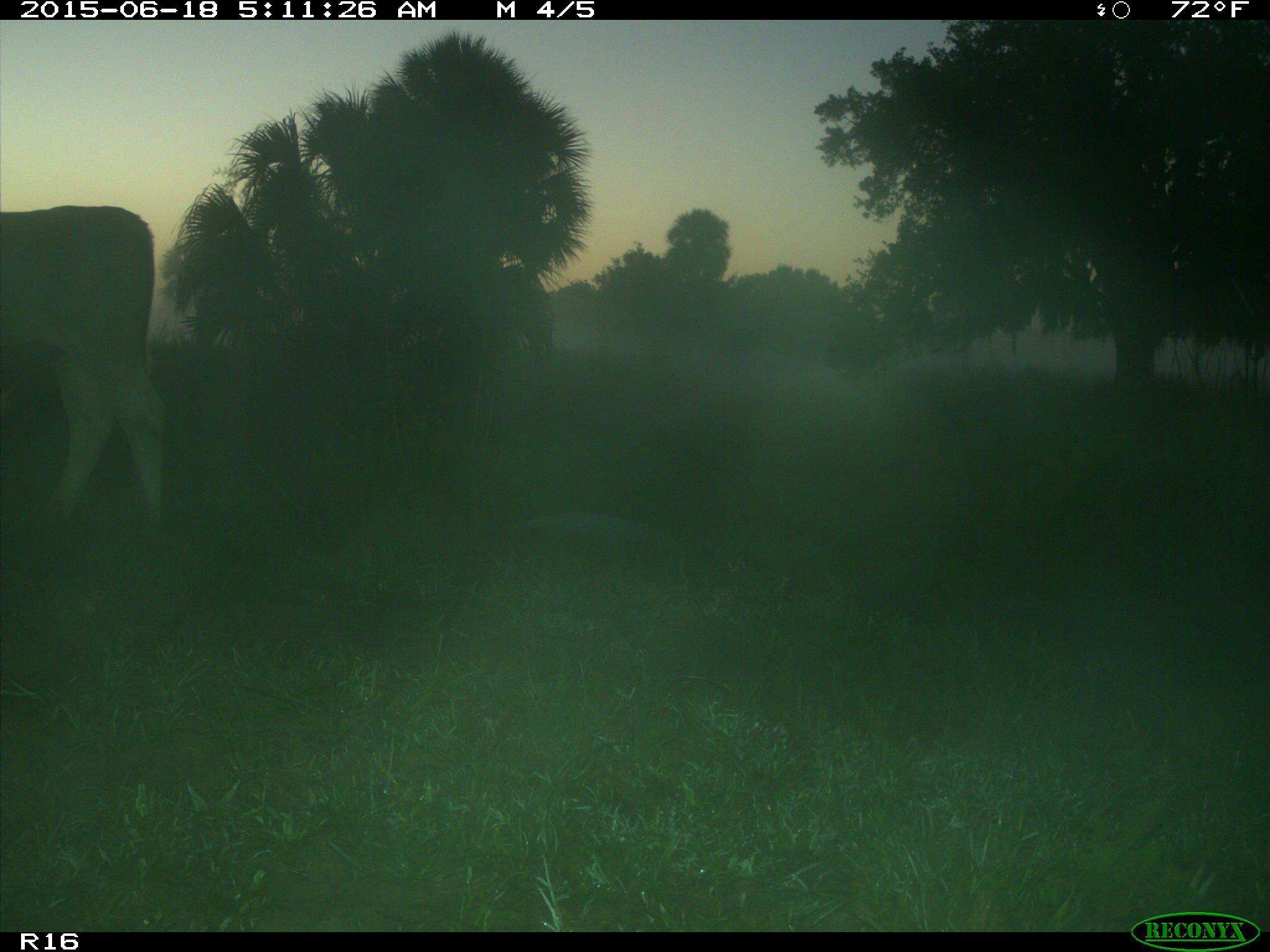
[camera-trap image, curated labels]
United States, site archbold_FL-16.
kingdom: Animalia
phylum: Chordata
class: Mammalia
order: Artiodactyla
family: Bovidae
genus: Bos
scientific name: Bos taurus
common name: domestic cow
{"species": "Bos taurus (domestic cow)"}